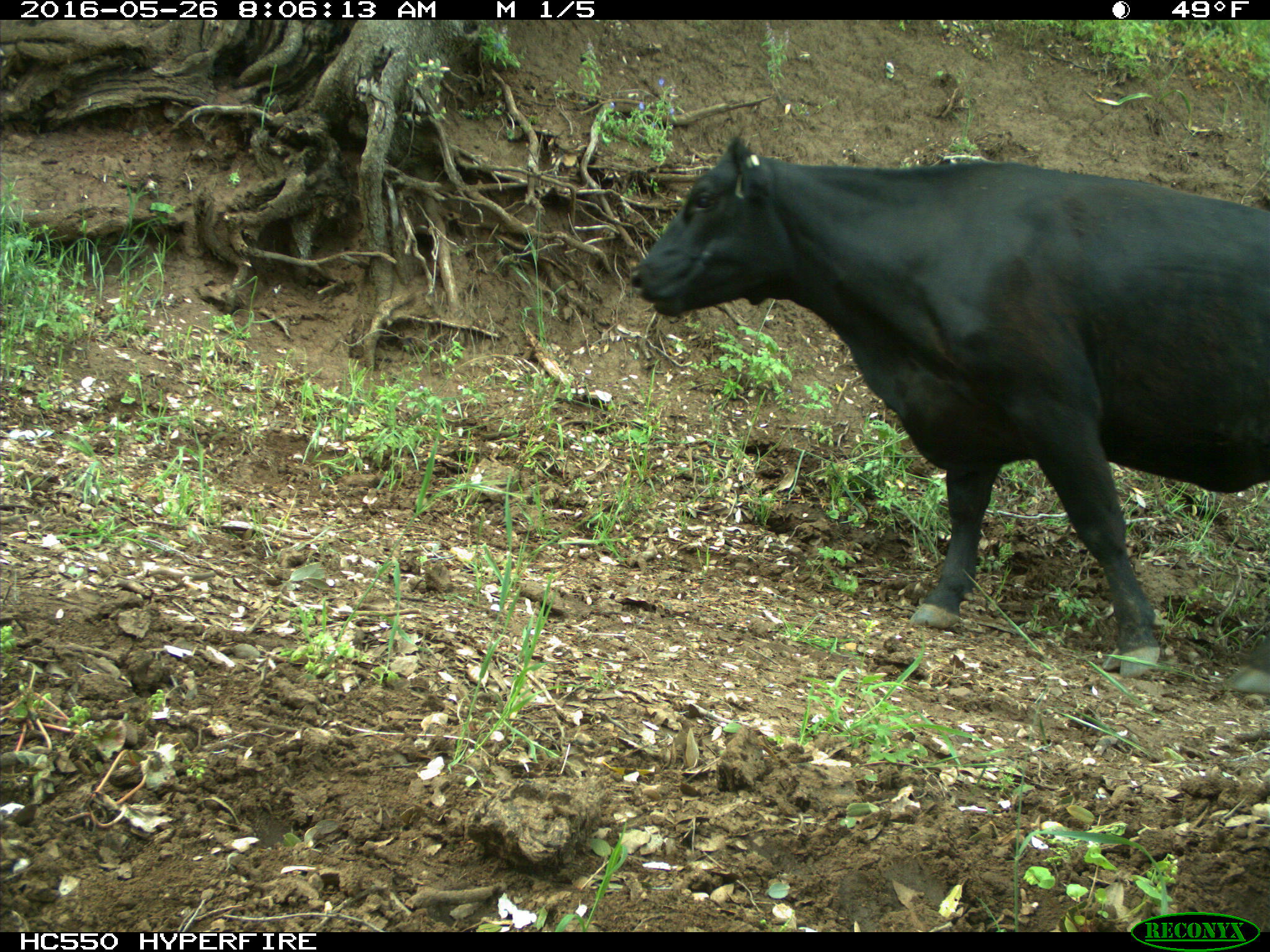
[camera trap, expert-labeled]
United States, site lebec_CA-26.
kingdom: Animalia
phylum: Chordata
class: Mammalia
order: Artiodactyla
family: Bovidae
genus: Bos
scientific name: Bos taurus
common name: domestic cow